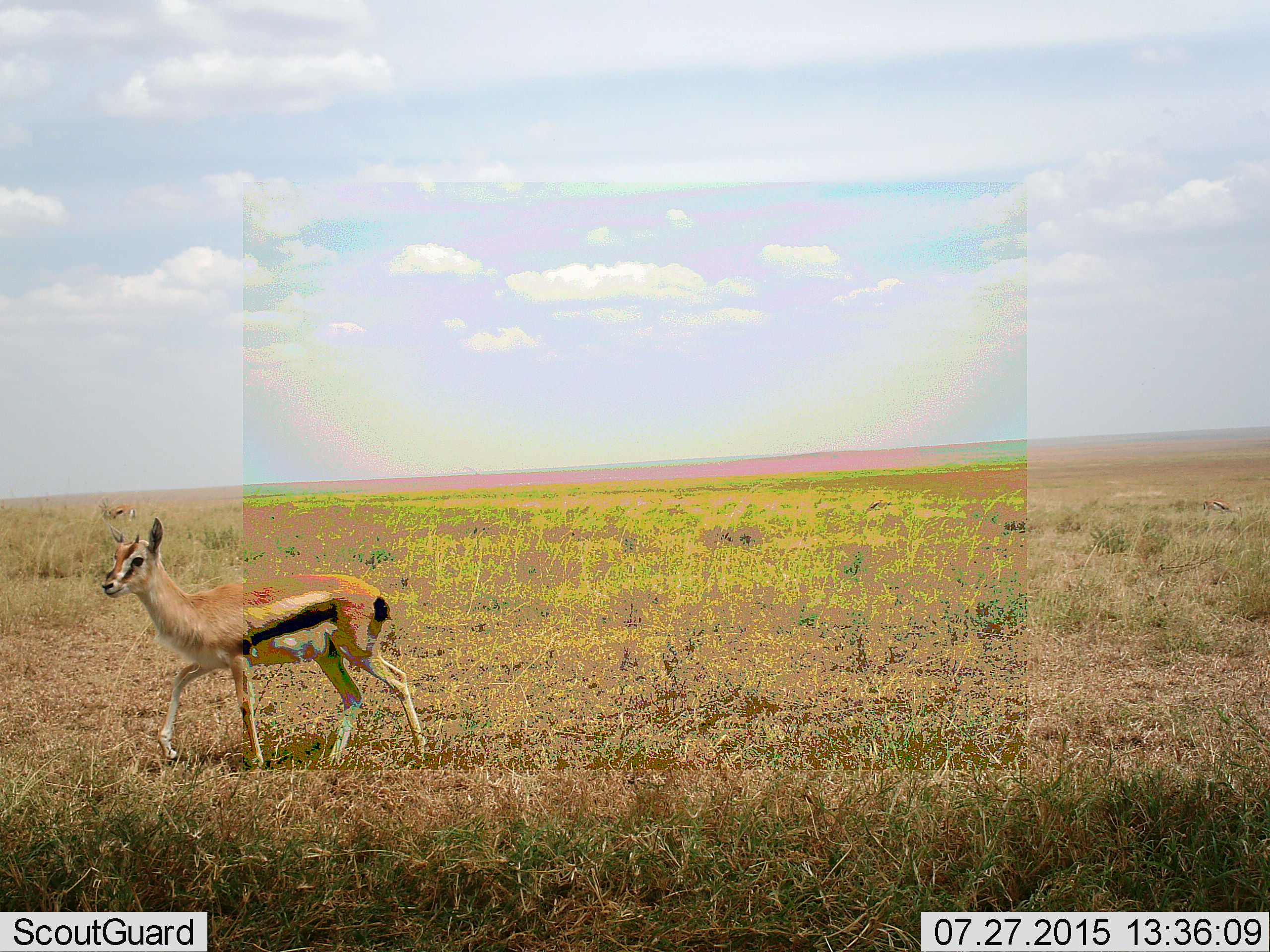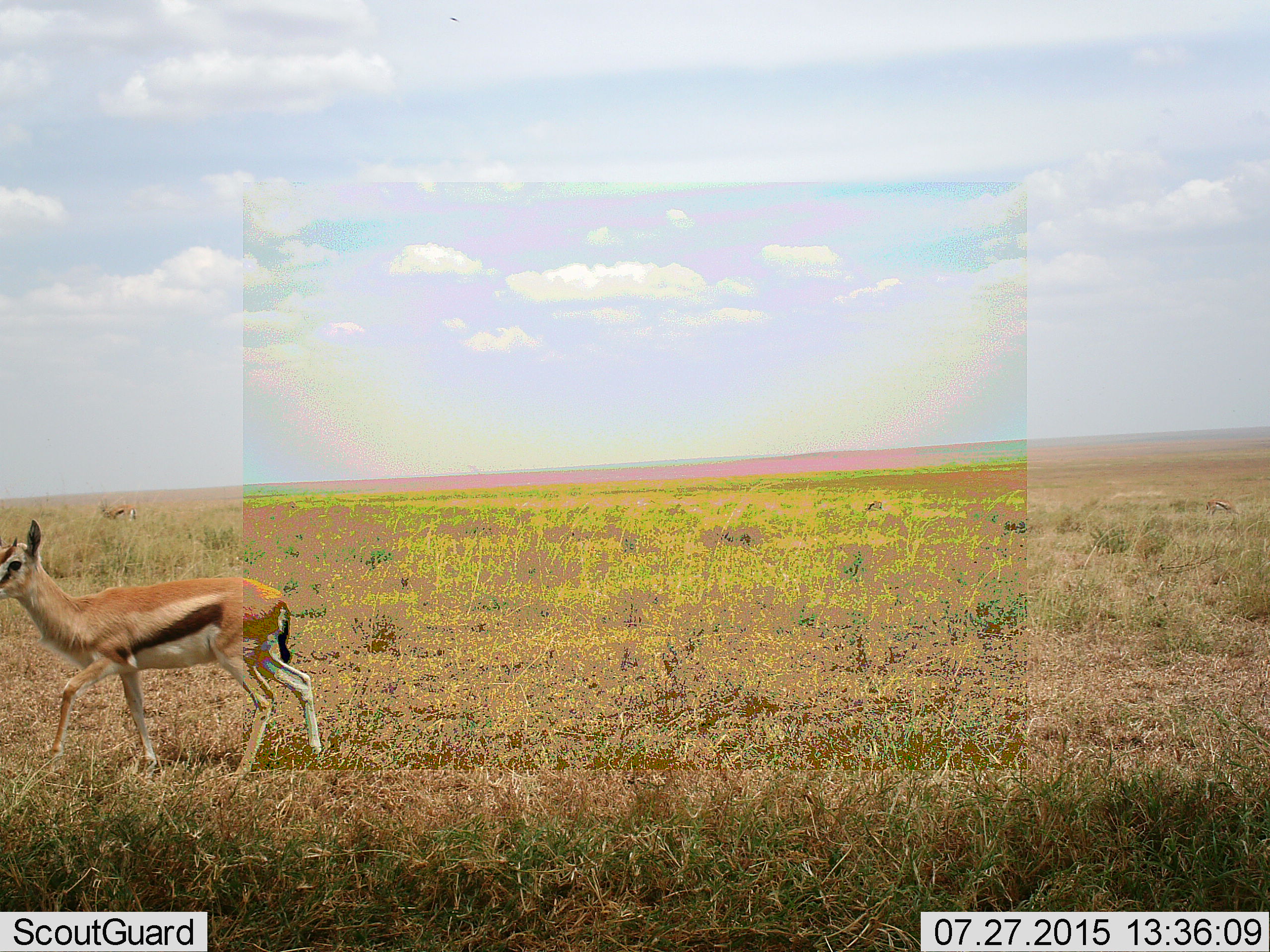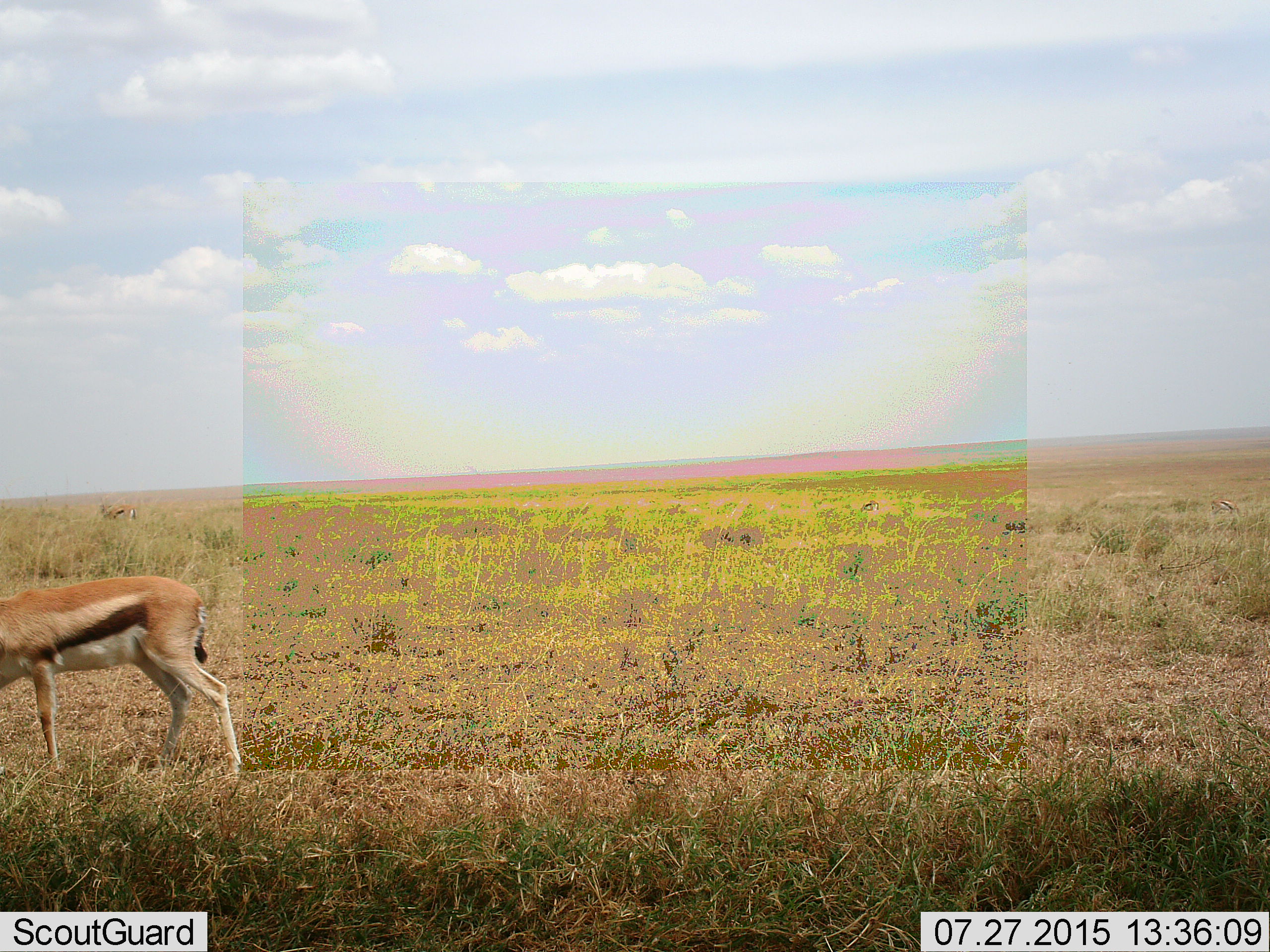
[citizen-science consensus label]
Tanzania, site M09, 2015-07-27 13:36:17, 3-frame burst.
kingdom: Animalia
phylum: Chordata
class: Mammalia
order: Artiodactyla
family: Bovidae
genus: Eudorcas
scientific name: Eudorcas thomsonii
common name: thomson's gazelle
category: gazellethomsons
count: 2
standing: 11%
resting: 0%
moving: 100%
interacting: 0%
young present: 33%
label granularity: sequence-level